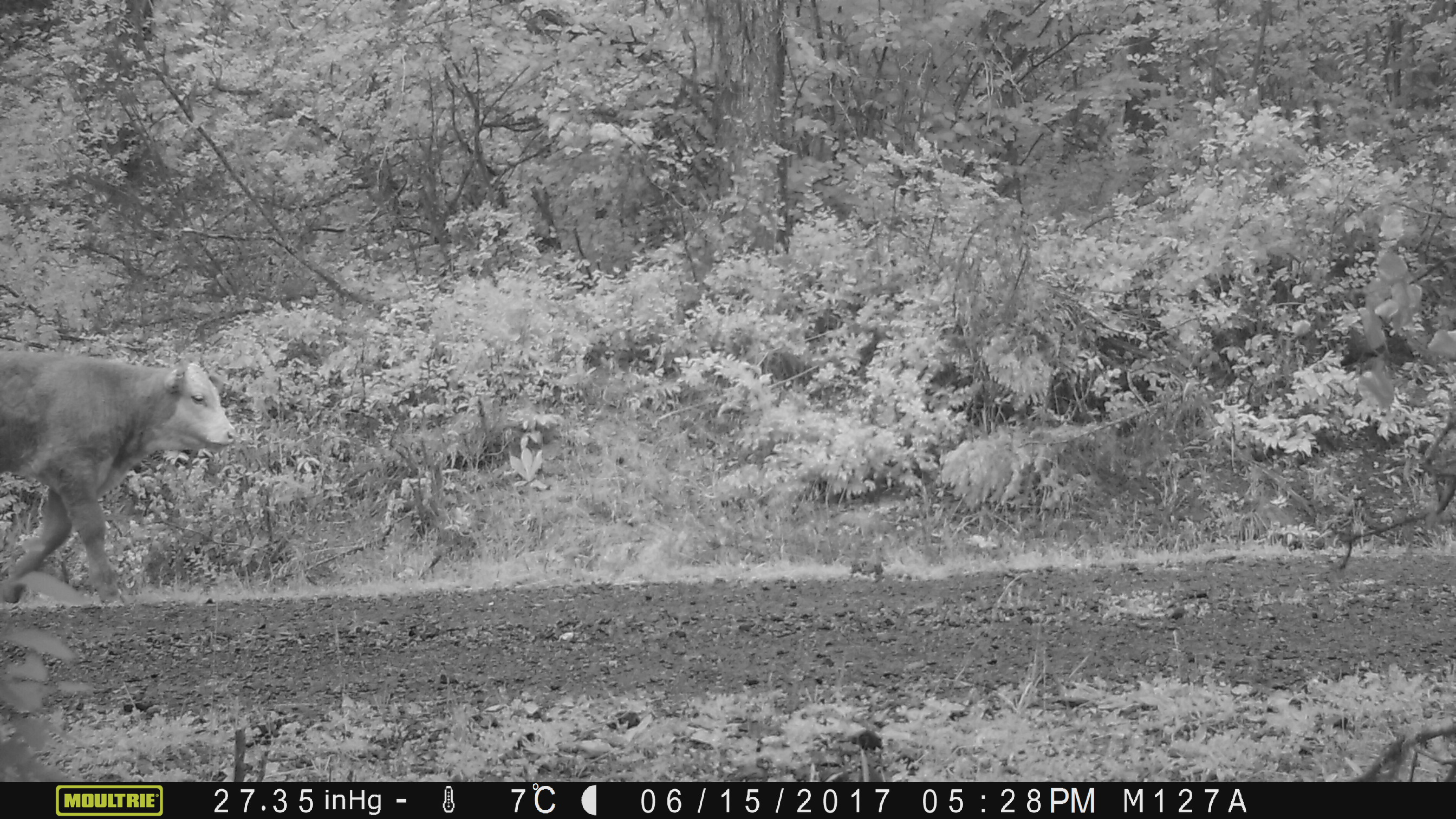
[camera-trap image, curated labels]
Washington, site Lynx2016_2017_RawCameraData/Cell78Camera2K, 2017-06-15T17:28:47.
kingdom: Animalia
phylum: Chordata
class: Mammalia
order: Artiodactyla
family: Bovidae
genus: Bos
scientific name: Bos taurus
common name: domestic cattle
Domestic cattle (Bos taurus). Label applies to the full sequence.